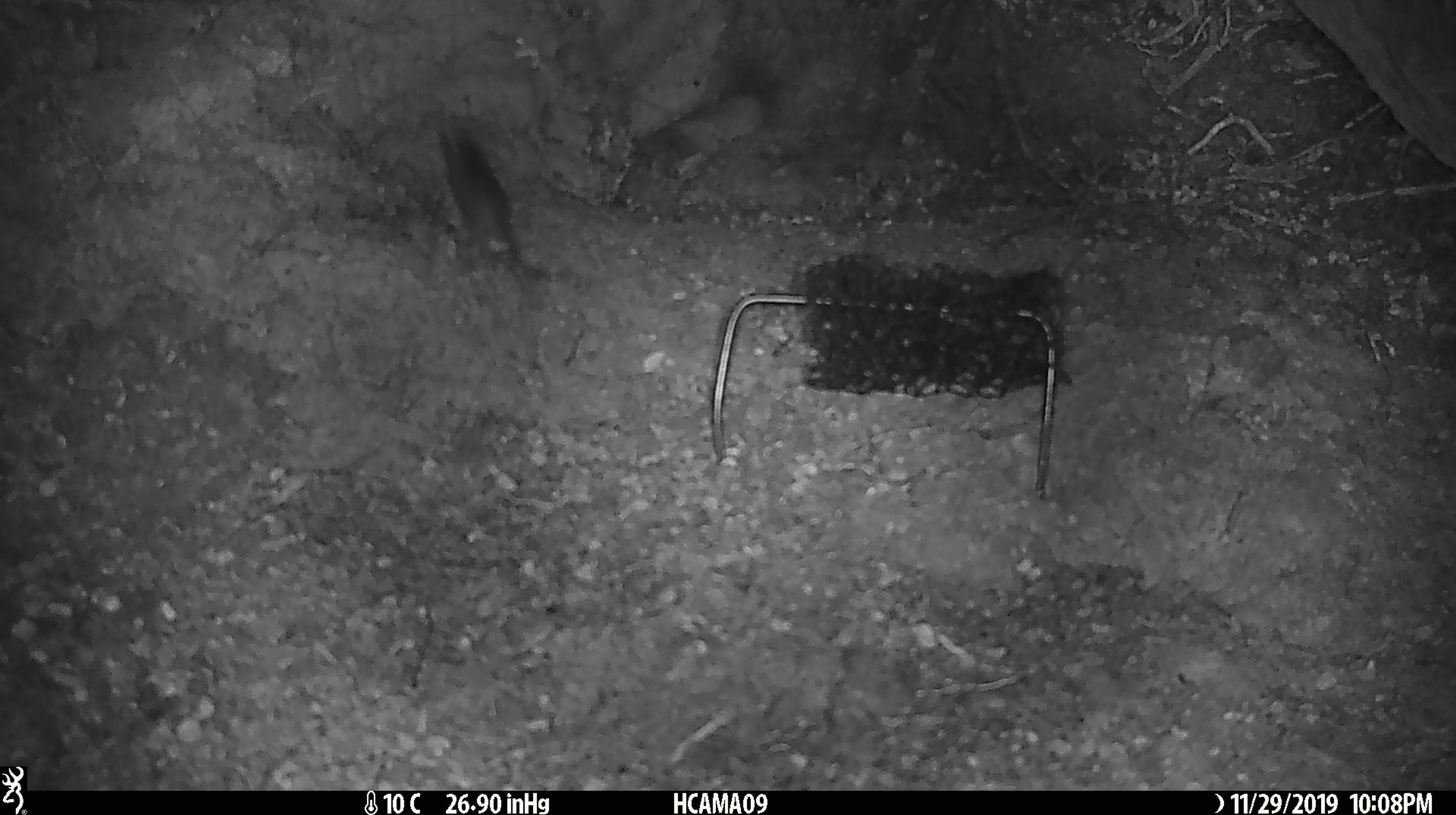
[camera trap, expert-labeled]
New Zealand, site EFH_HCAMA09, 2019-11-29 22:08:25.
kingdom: Animalia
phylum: Chordata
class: Mammalia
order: Rodentia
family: Muridae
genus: Mus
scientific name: Mus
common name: mouse